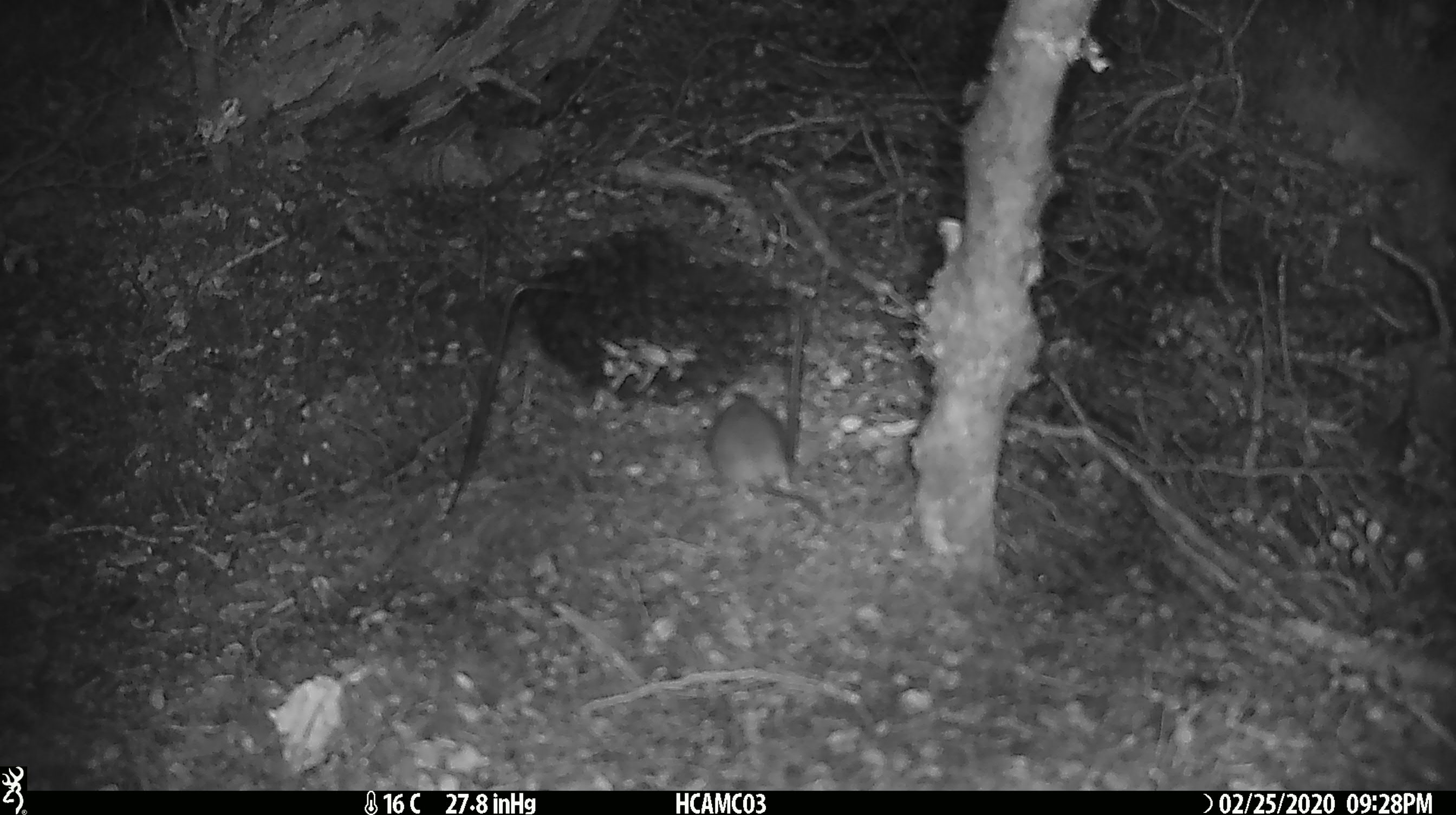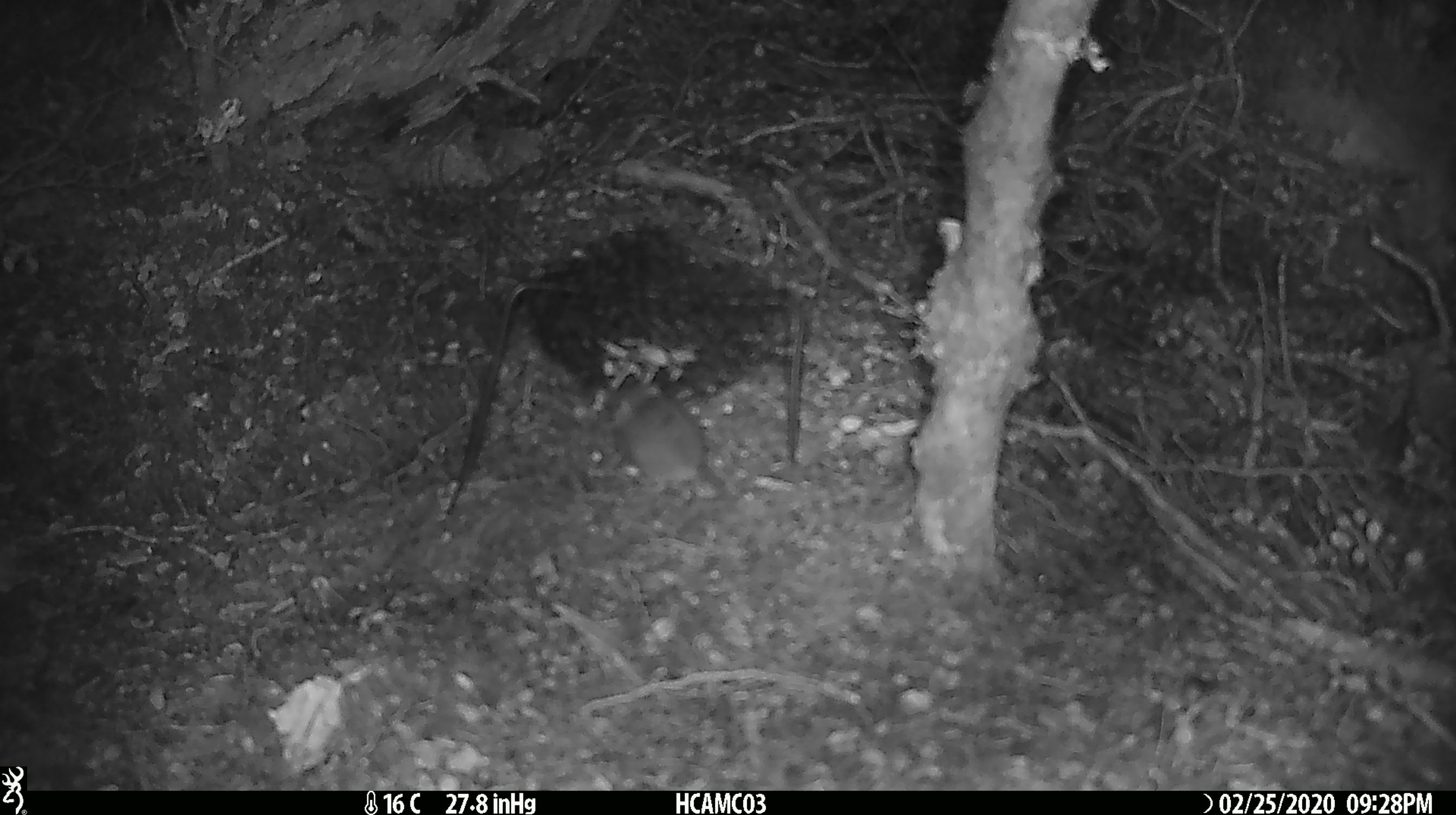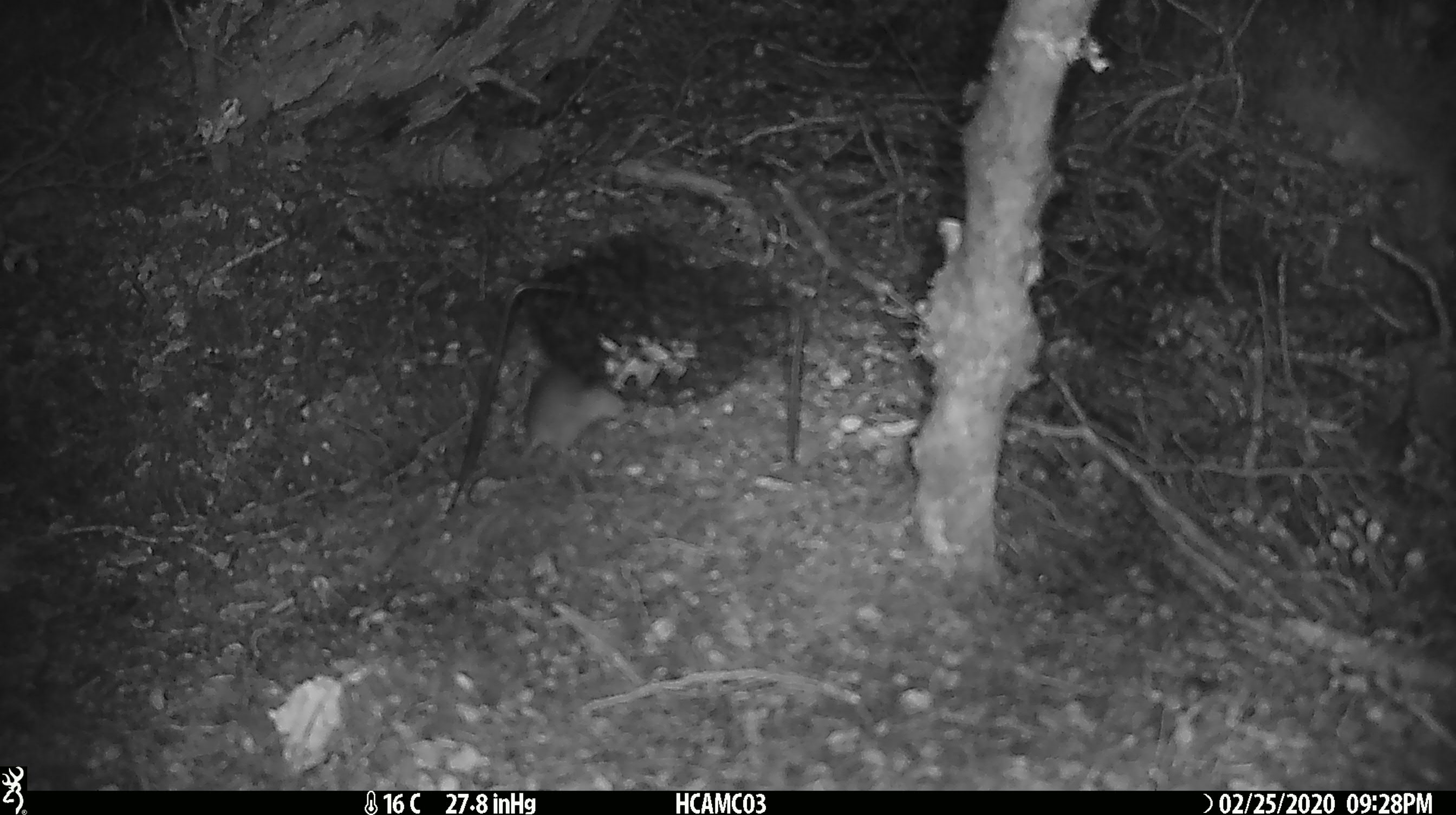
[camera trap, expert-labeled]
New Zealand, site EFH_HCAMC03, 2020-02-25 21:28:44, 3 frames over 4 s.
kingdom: Animalia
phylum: Chordata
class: Mammalia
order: Rodentia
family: Muridae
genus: Mus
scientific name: Mus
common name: mouse